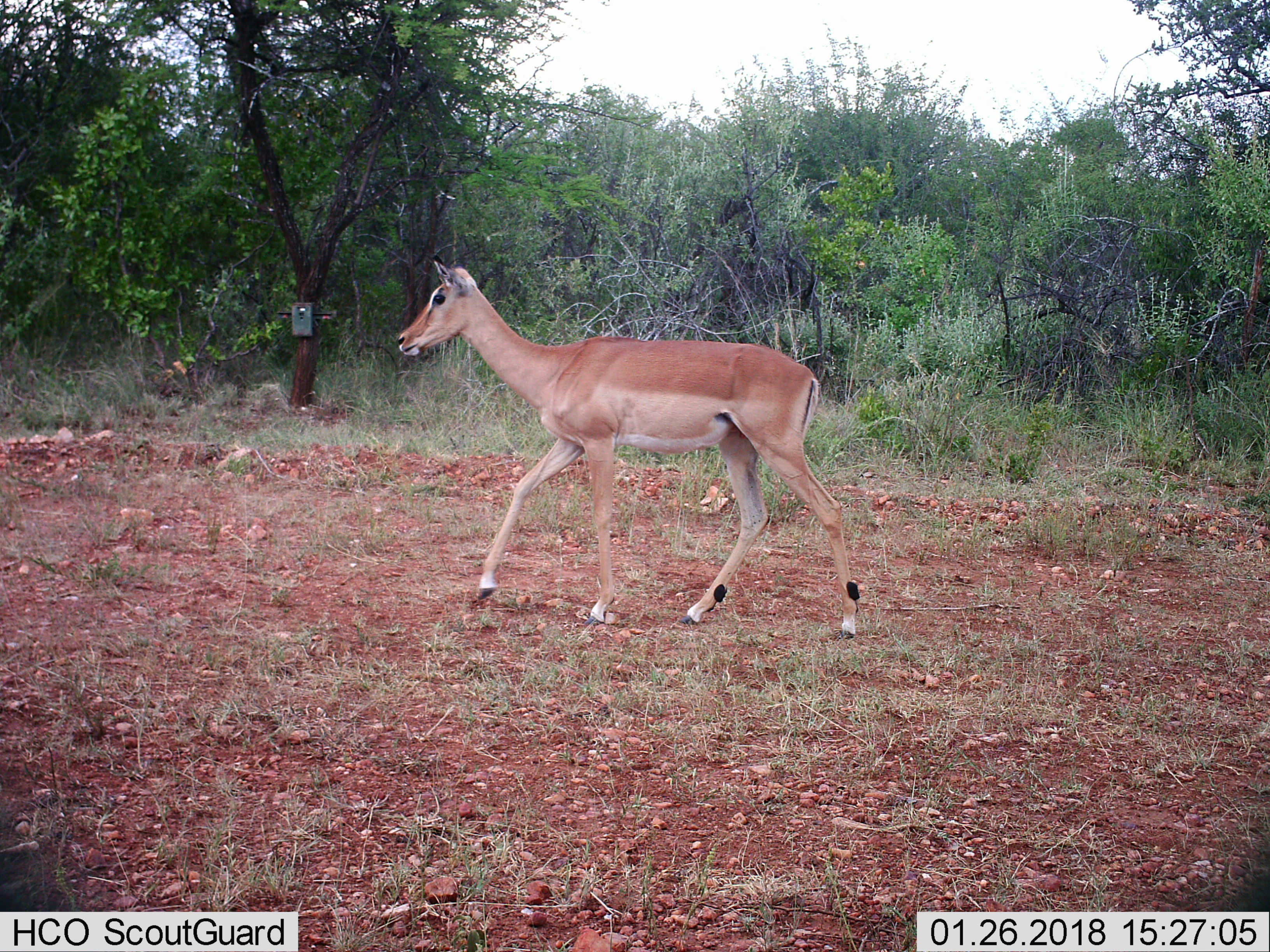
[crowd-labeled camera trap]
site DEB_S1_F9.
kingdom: Animalia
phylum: Chordata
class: Mammalia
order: Artiodactyla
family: Bovidae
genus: Aepyceros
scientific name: Aepyceros melampus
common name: impala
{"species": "impala (Aepyceros melampus)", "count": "1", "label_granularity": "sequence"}